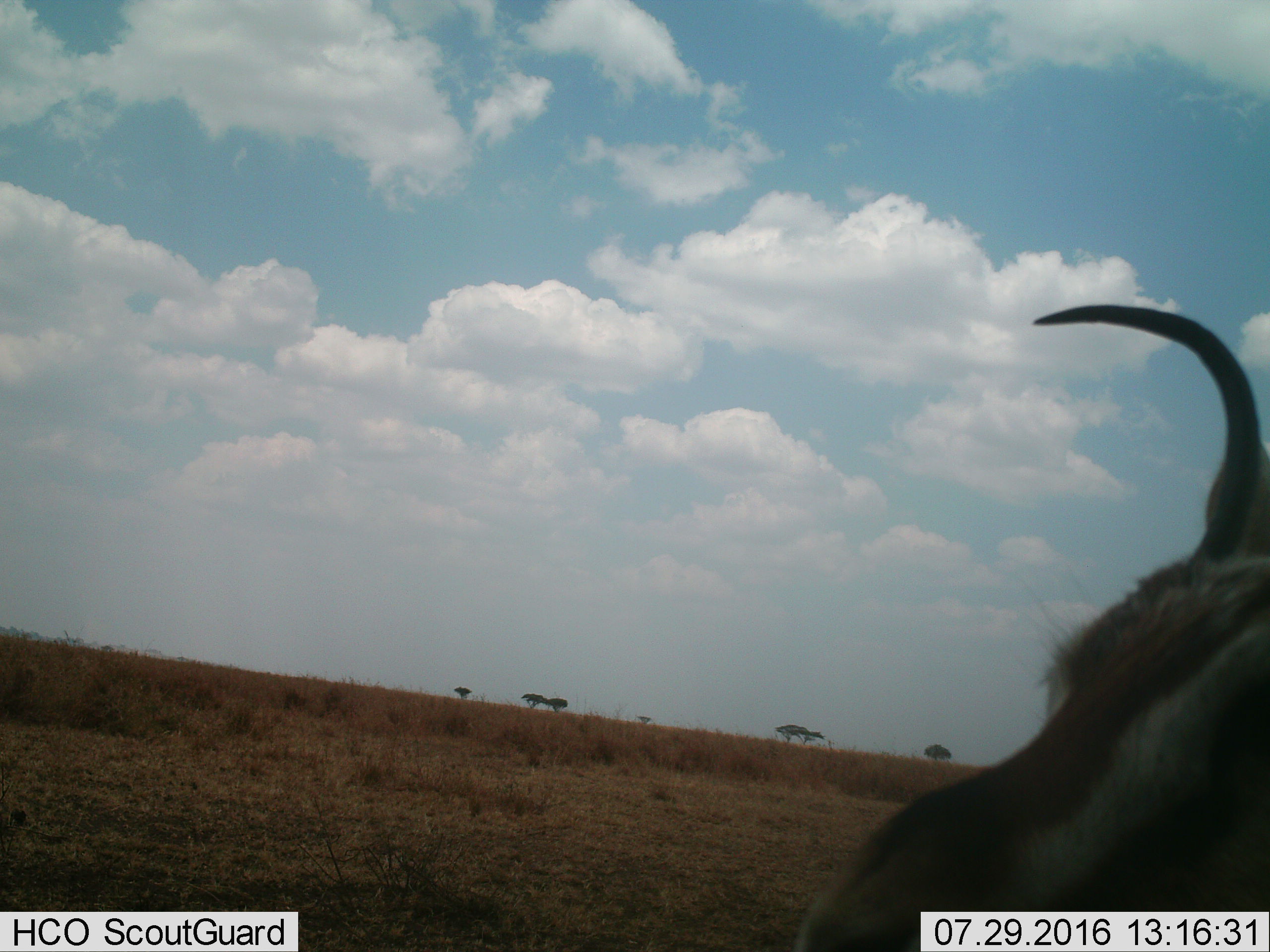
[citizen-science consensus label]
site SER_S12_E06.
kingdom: Animalia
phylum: Chordata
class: Mammalia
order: Artiodactyla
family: Bovidae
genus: Eudorcas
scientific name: Eudorcas thomsonii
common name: thomson's gazelle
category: gazellethomsons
Gazellethomsons (thomson's gazelle) (Eudorcas thomsonii), count 1. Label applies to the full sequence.